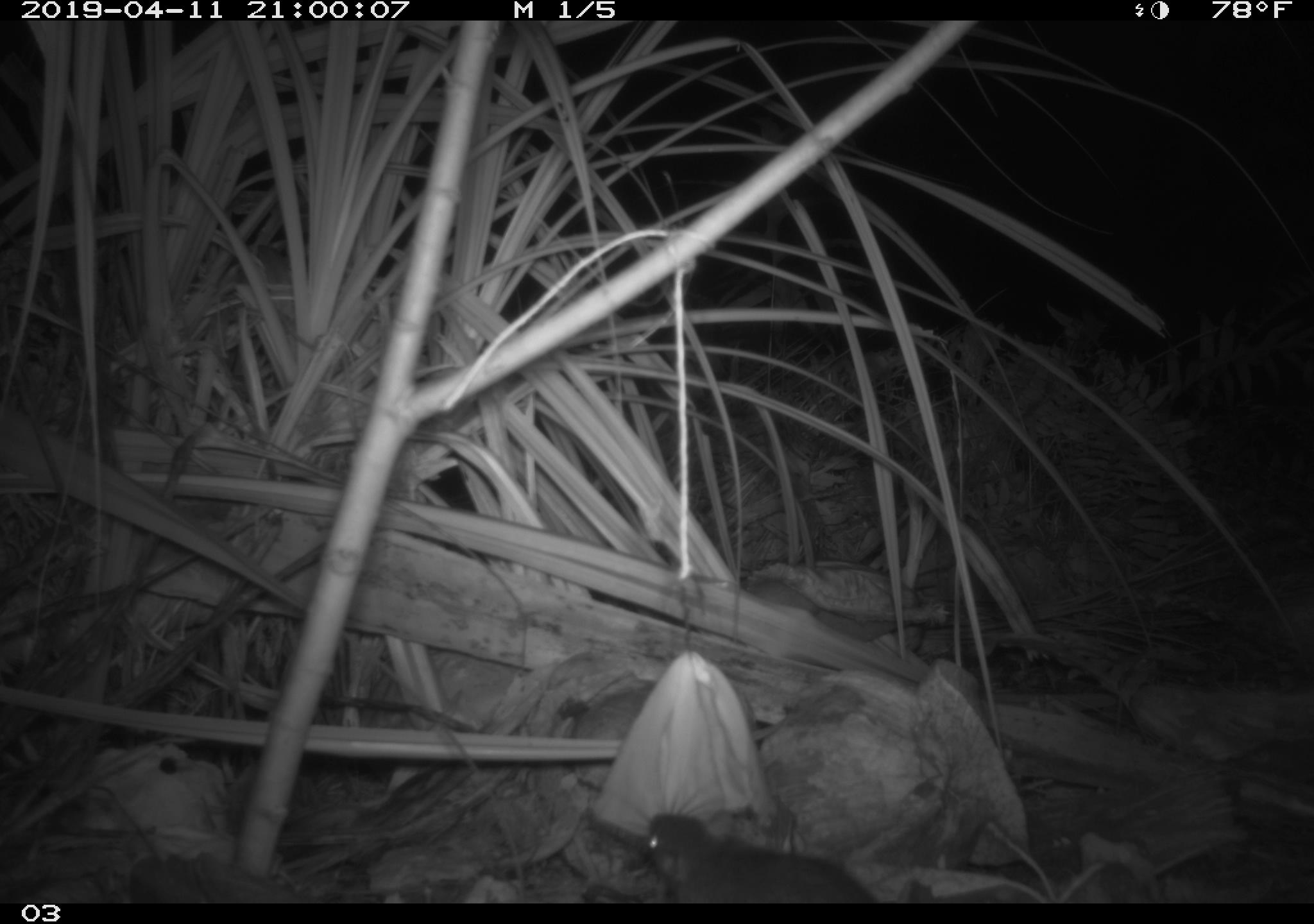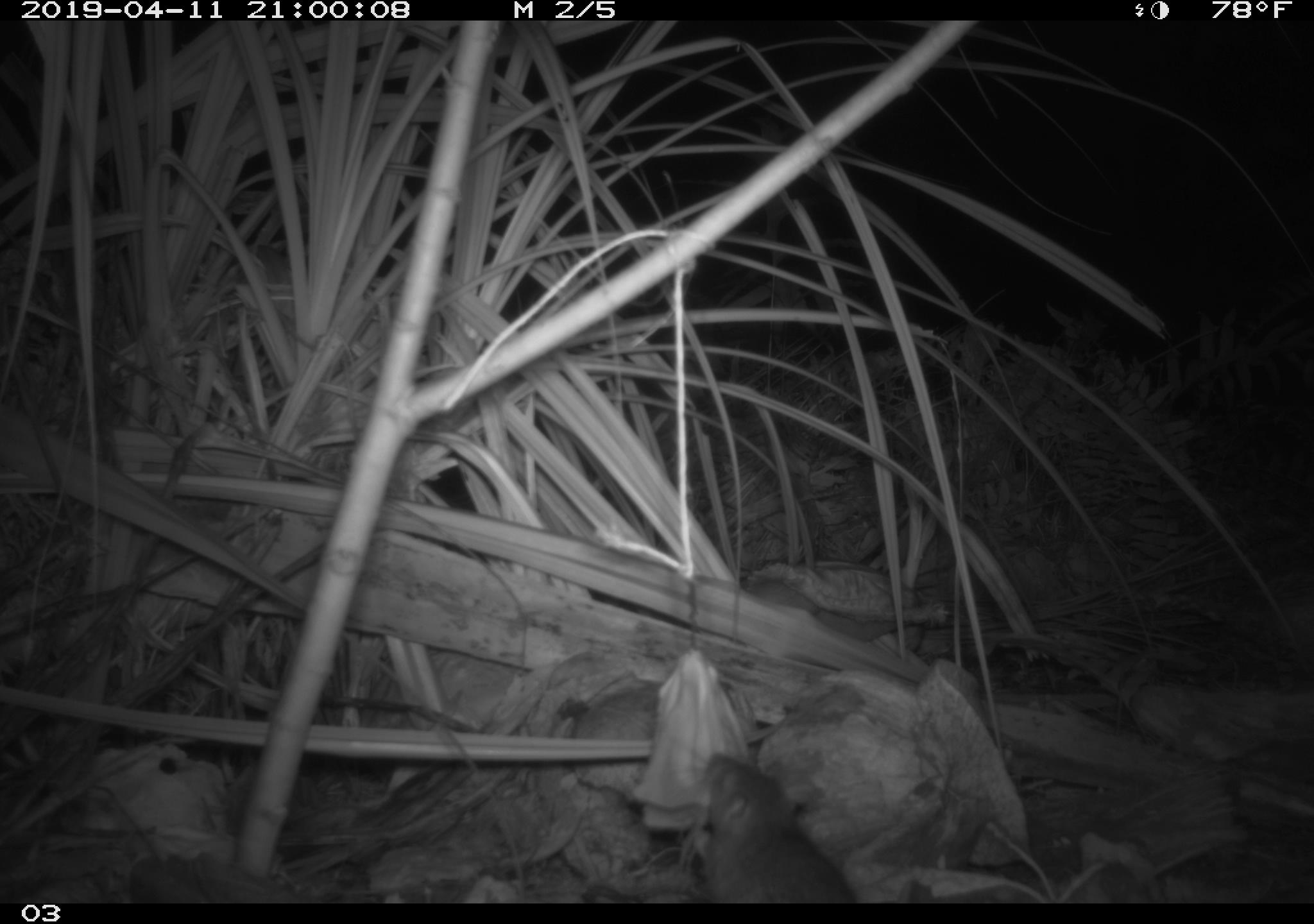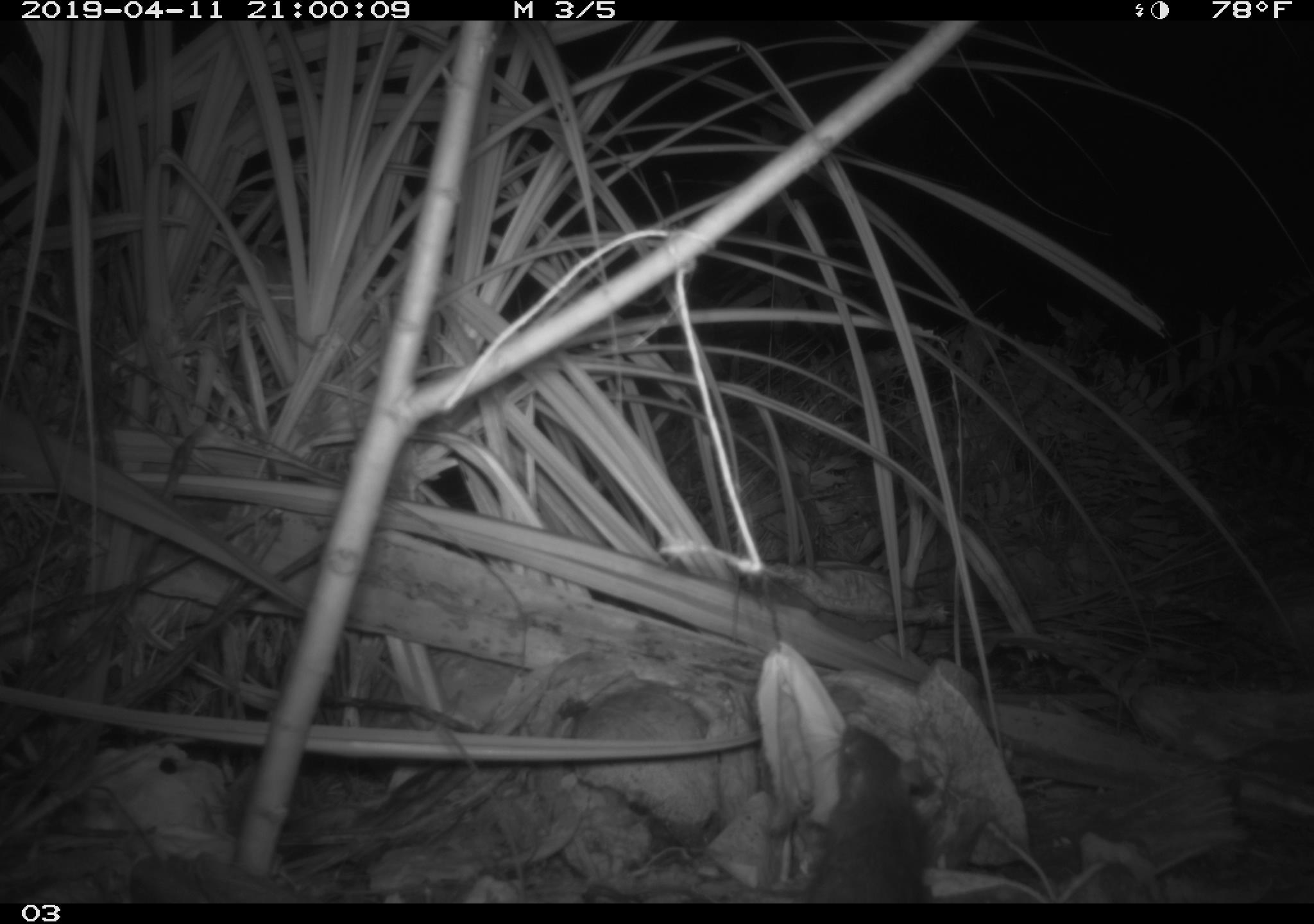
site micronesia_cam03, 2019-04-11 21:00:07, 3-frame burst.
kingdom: Animalia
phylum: Chordata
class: Mammalia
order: Rodentia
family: Muridae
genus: Rattus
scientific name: Rattus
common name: rat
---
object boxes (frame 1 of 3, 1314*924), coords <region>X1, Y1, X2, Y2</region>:
rat: <region>630, 810, 880, 903</region>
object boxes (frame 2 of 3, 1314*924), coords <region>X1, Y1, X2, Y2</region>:
rat: <region>687, 748, 855, 903</region>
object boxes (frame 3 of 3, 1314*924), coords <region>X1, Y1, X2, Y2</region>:
rat: <region>797, 724, 928, 903</region>